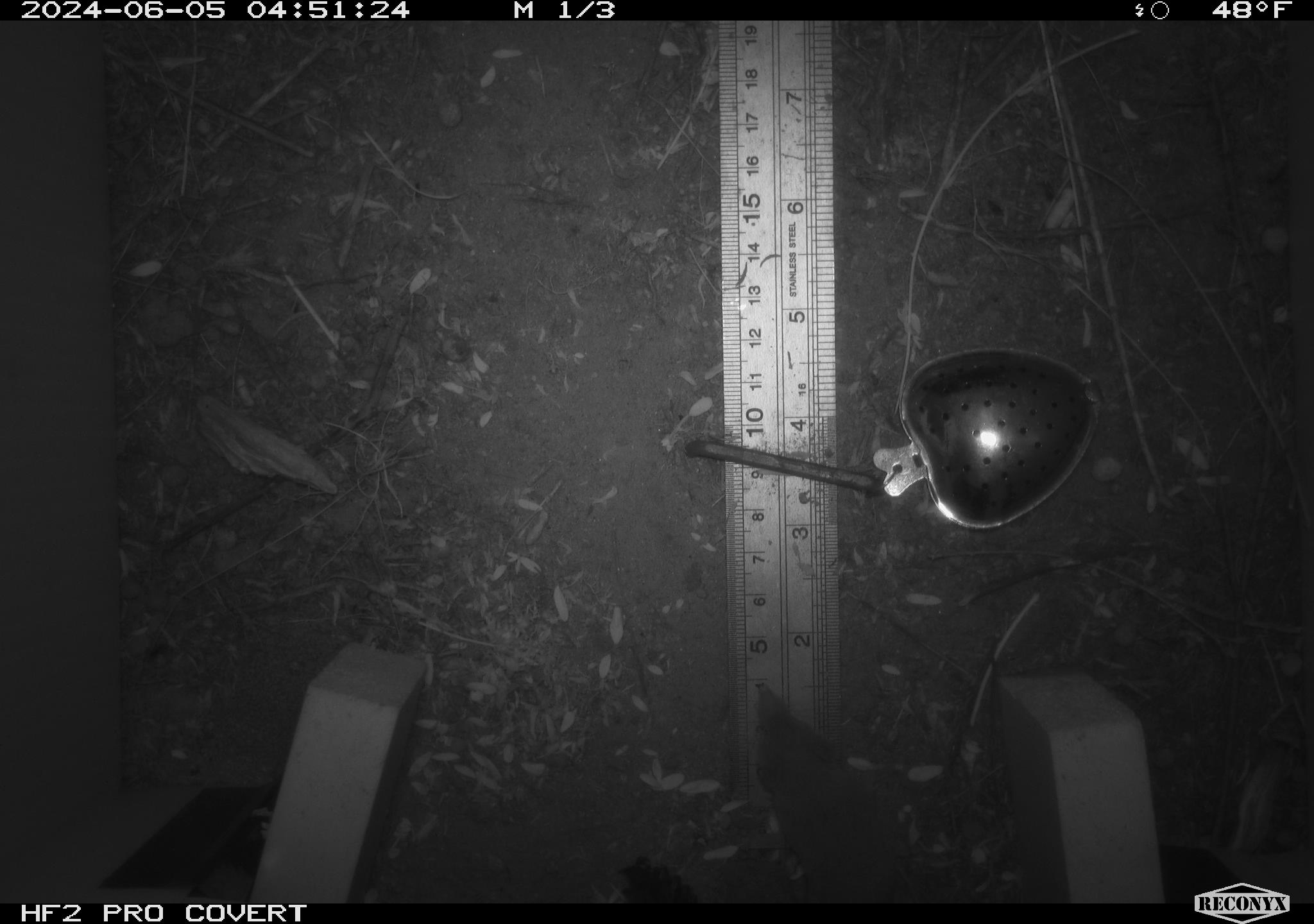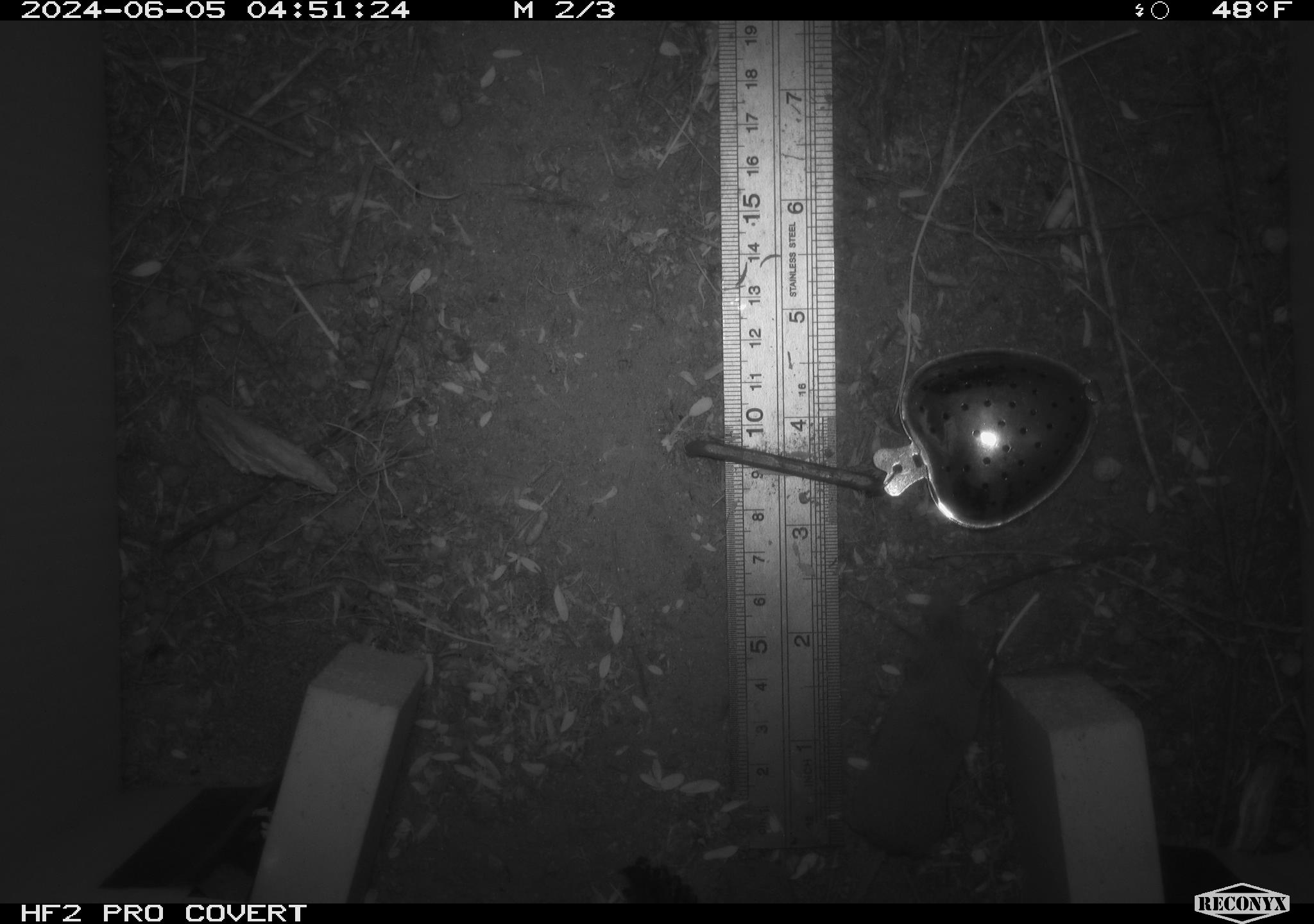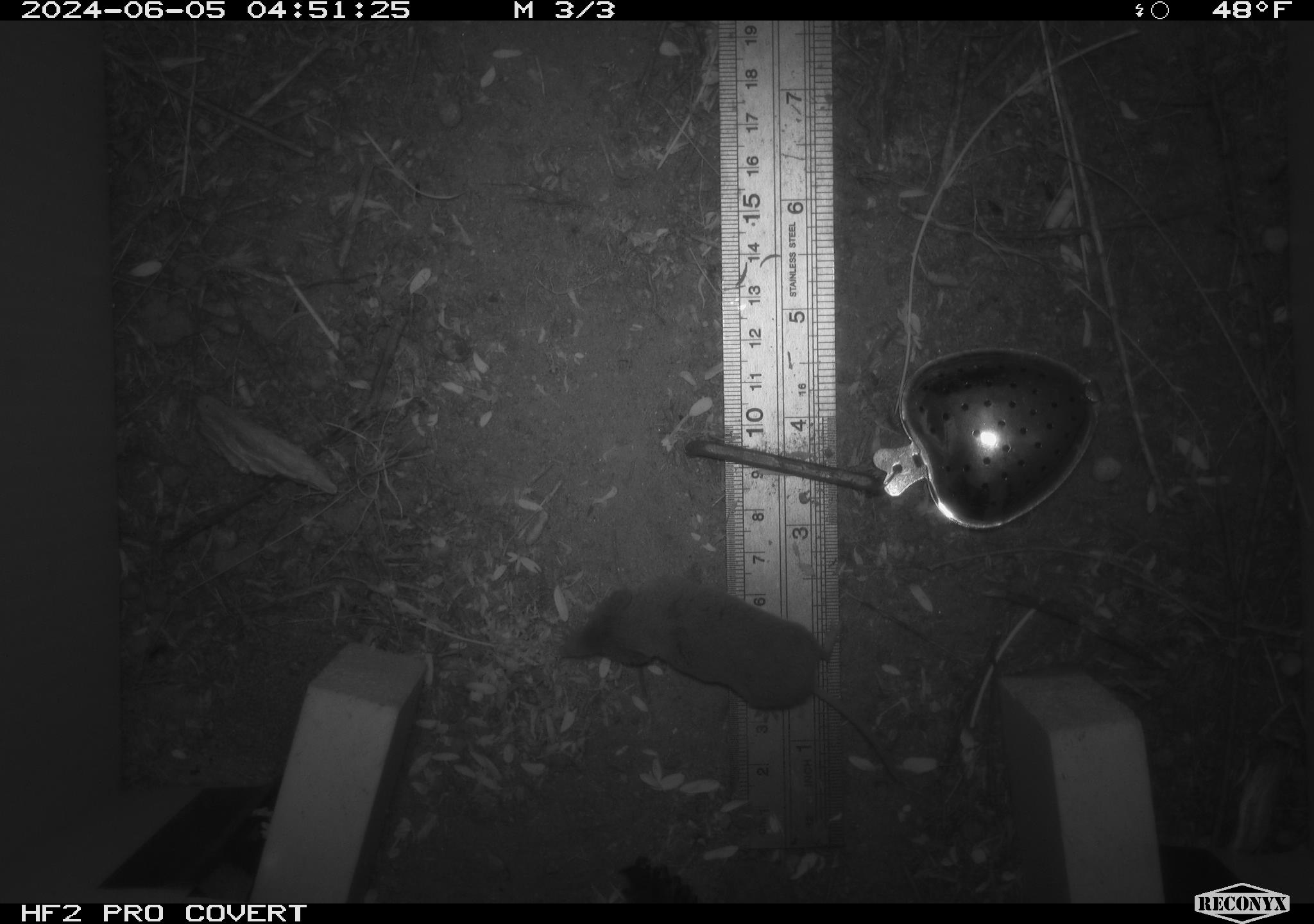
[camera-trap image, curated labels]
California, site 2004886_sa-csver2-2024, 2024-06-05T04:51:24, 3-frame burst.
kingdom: Animalia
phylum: Chordata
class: Mammalia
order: Rodentia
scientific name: Rodentia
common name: rodent